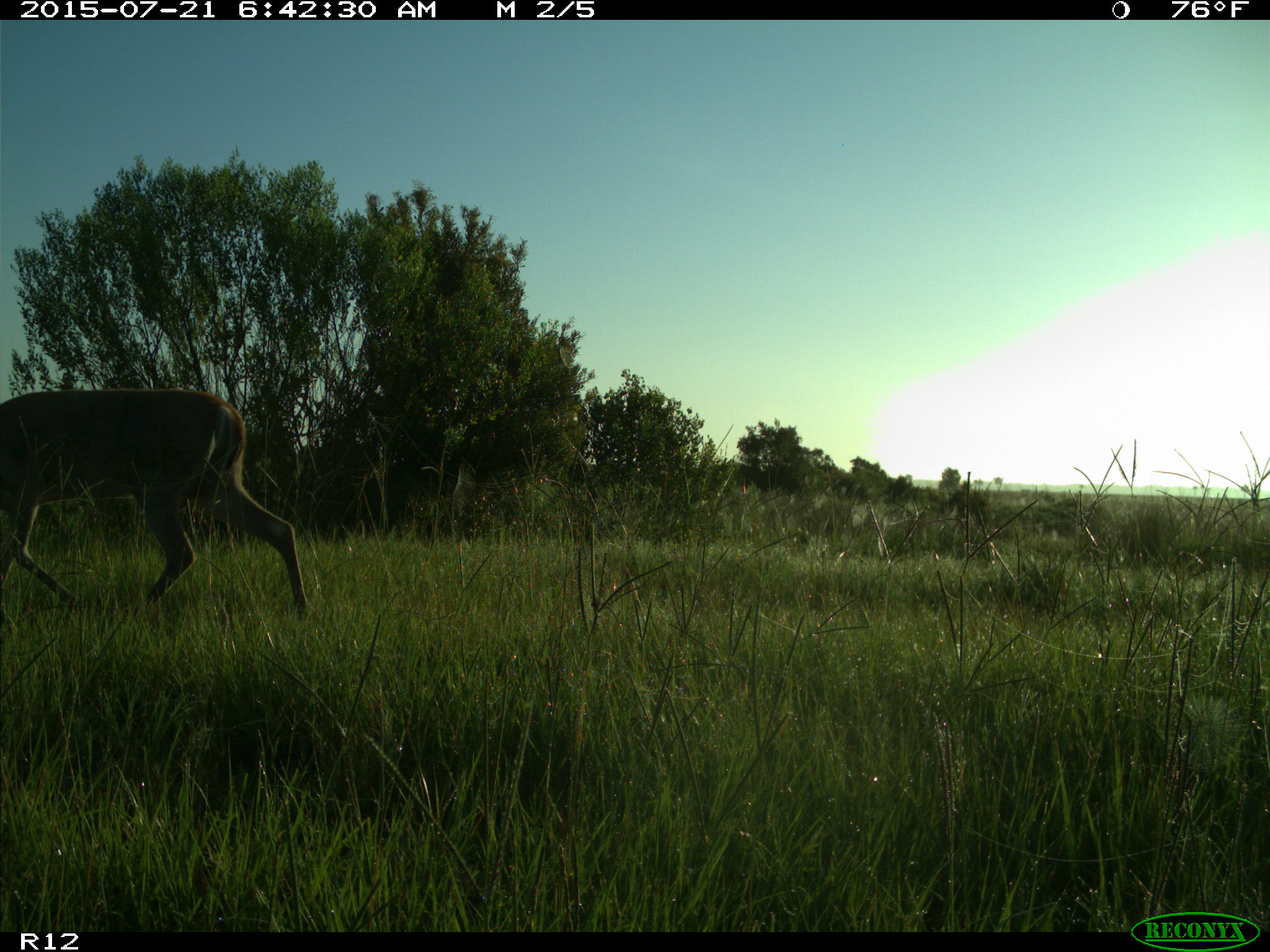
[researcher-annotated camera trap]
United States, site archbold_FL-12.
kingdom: Animalia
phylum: Chordata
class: Mammalia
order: Artiodactyla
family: Cervidae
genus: Odocoileus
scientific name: Odocoileus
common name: deer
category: unidentified deer